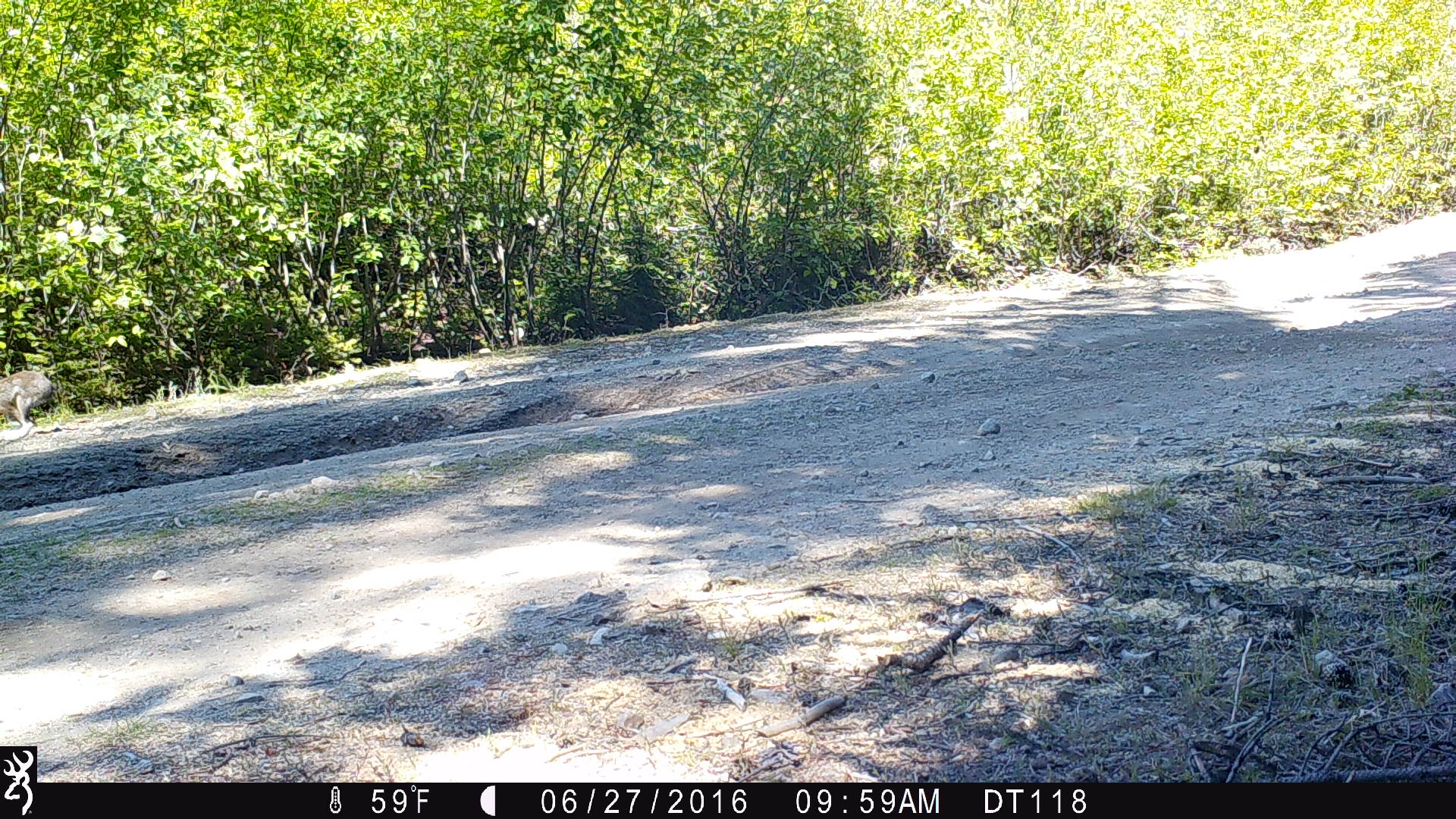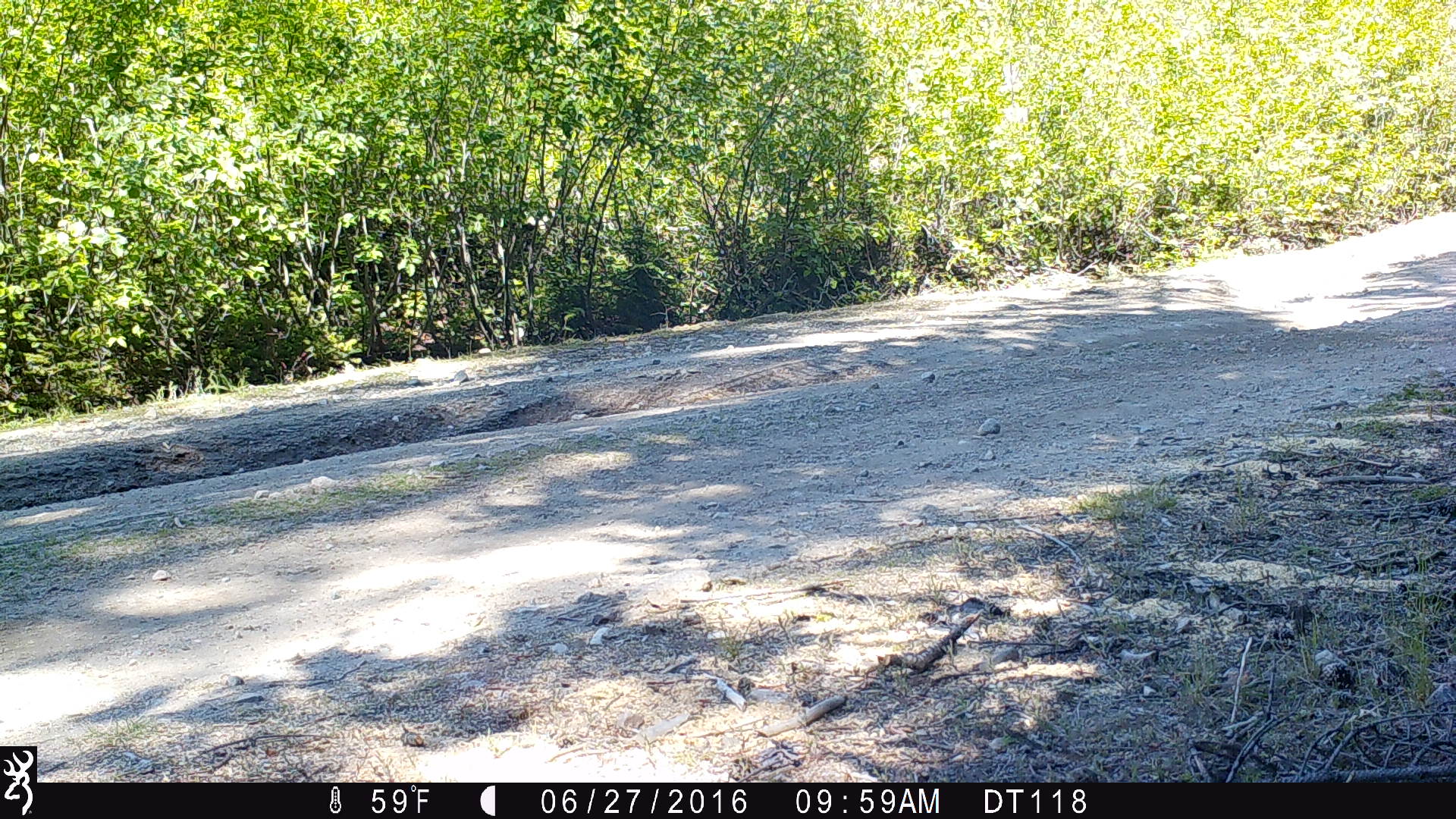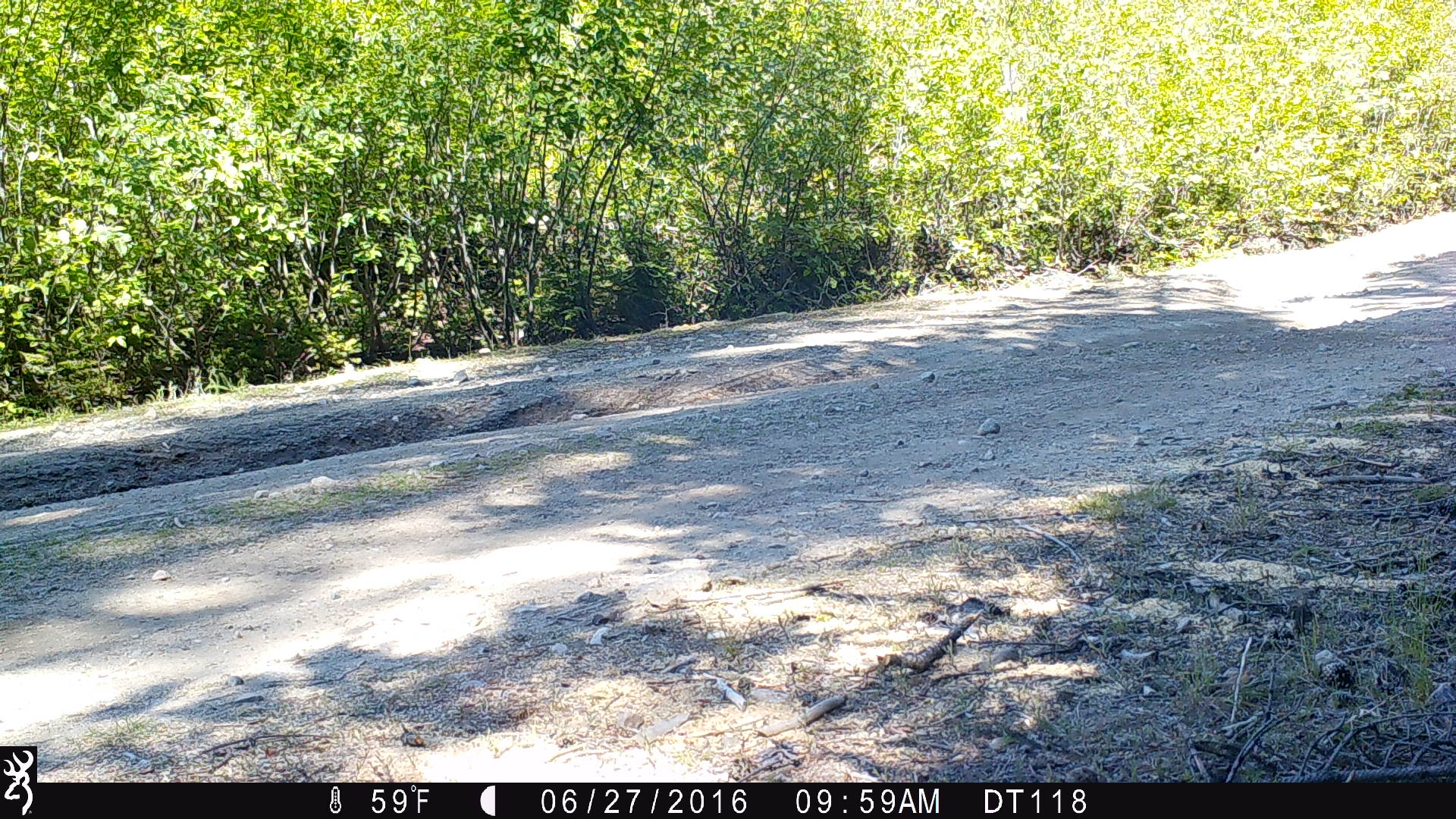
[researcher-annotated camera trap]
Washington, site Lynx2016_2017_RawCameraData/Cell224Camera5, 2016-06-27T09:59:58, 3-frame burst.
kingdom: Animalia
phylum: Chordata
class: Mammalia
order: Lagomorpha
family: Leporidae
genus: Lepus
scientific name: Lepus americanus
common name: snowshoe hare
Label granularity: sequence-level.